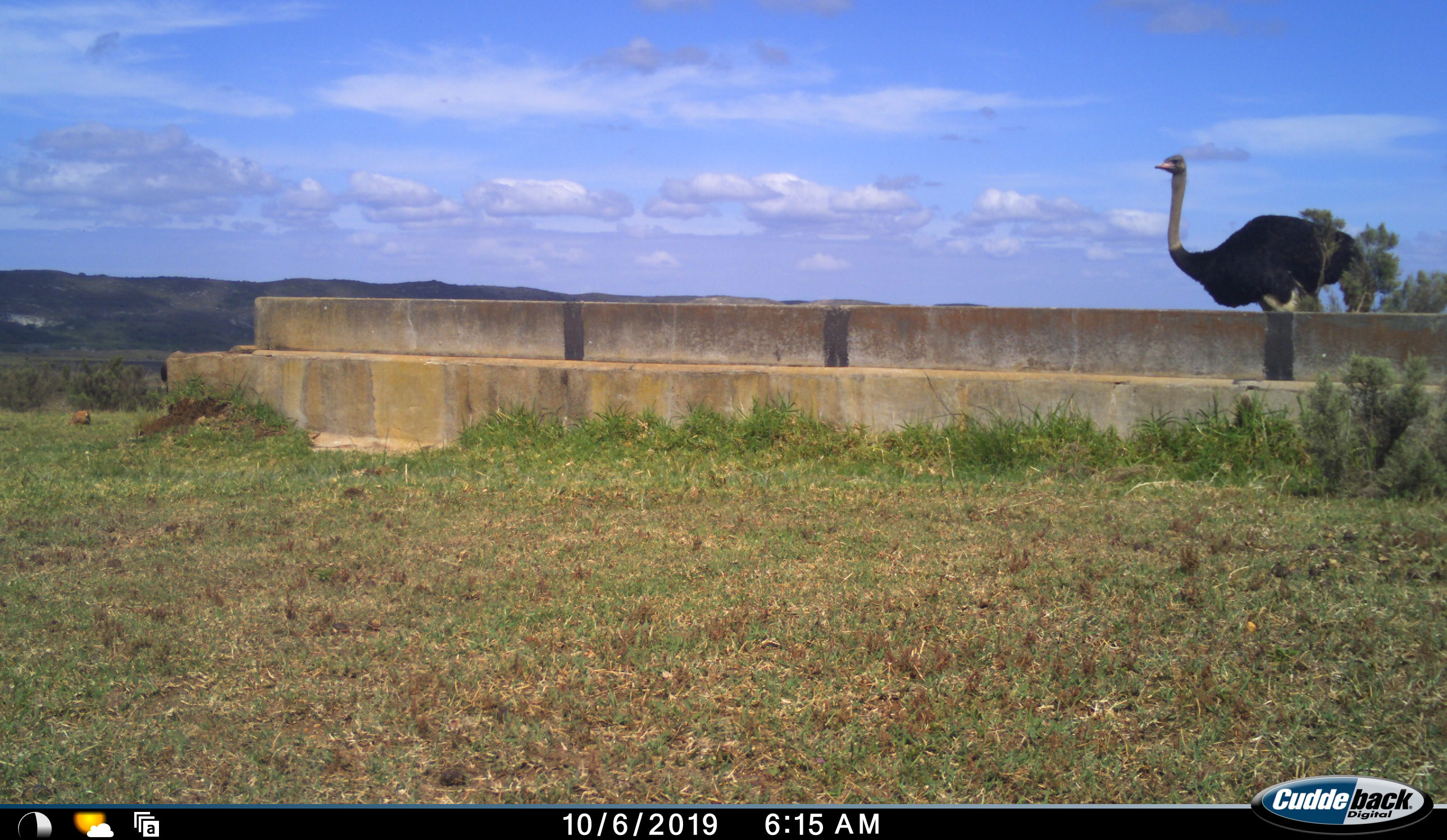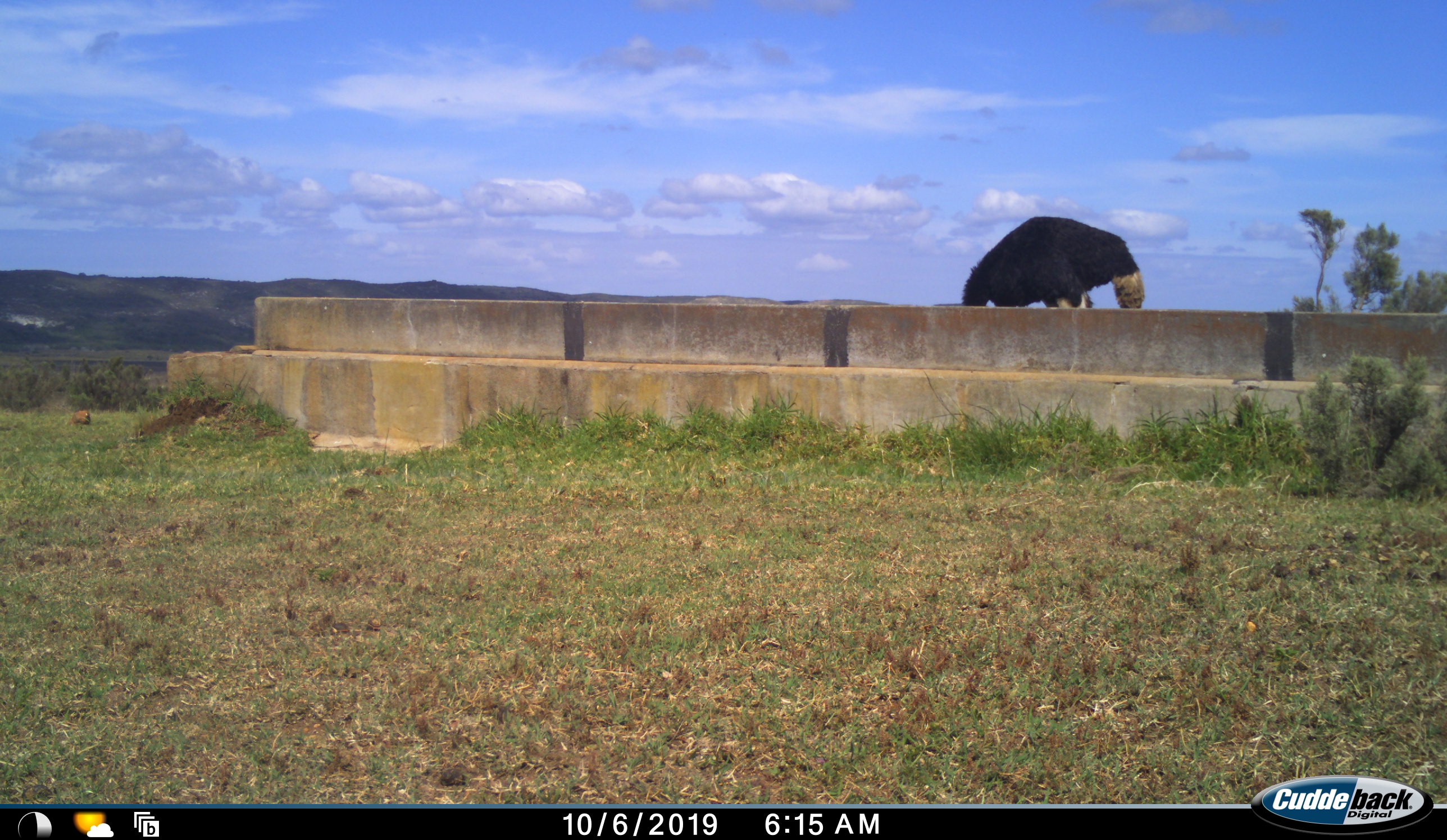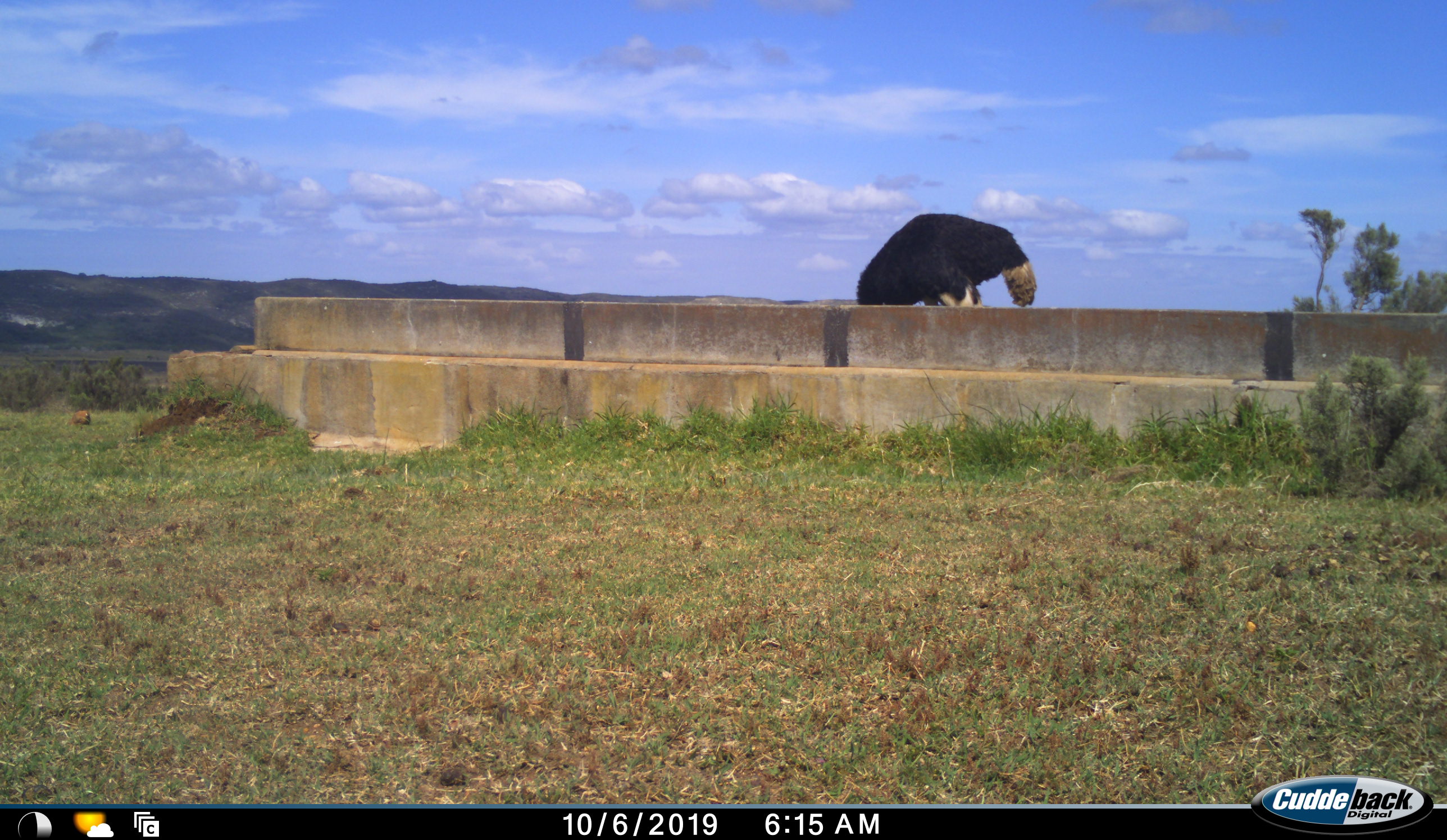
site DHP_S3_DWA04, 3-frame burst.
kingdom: Animalia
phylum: Chordata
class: Aves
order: Struthioniformes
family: Struthionidae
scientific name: Struthionidae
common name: ostrich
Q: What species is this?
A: Ostrich (Struthionidae).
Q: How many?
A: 1.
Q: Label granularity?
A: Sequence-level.